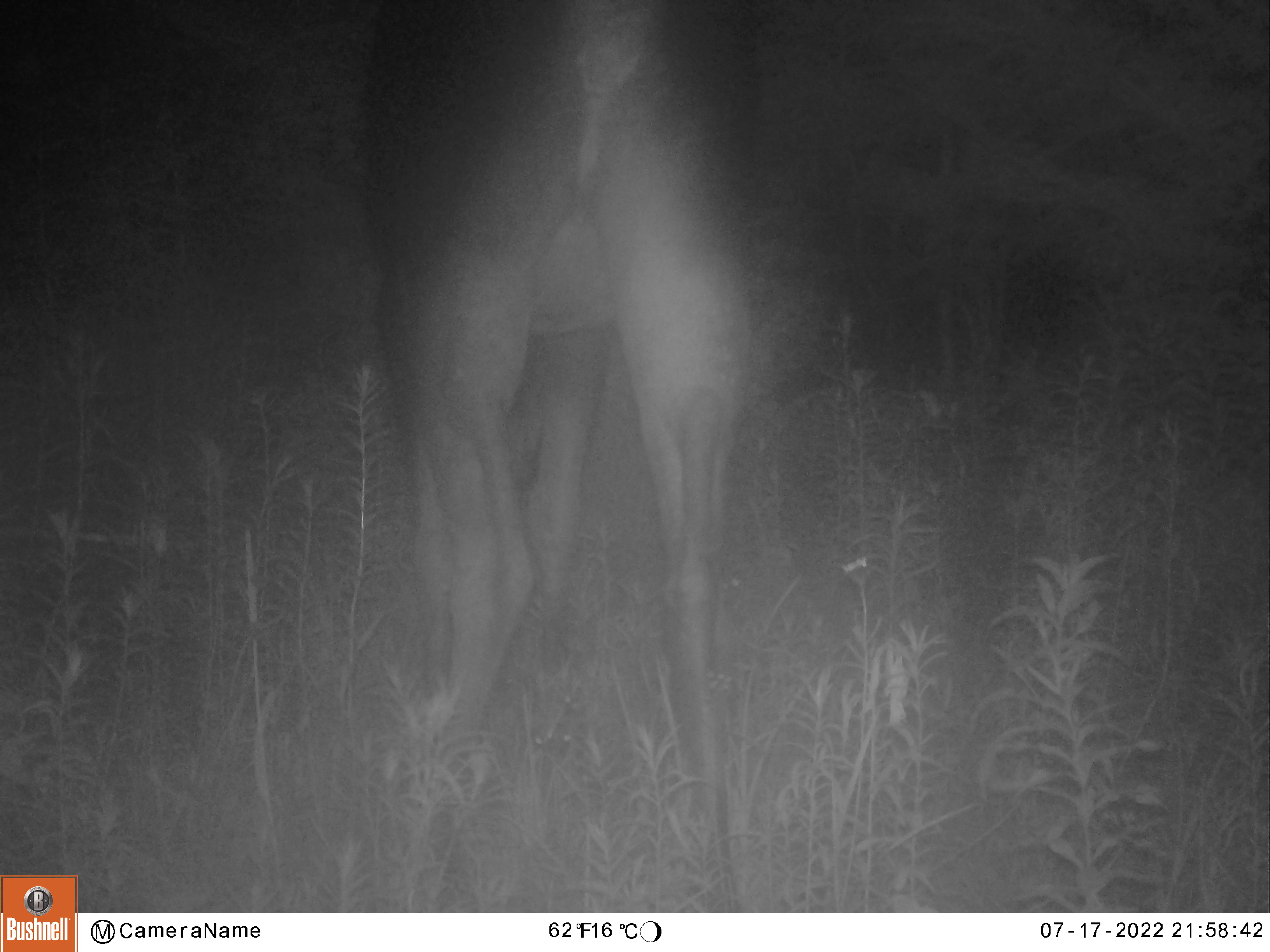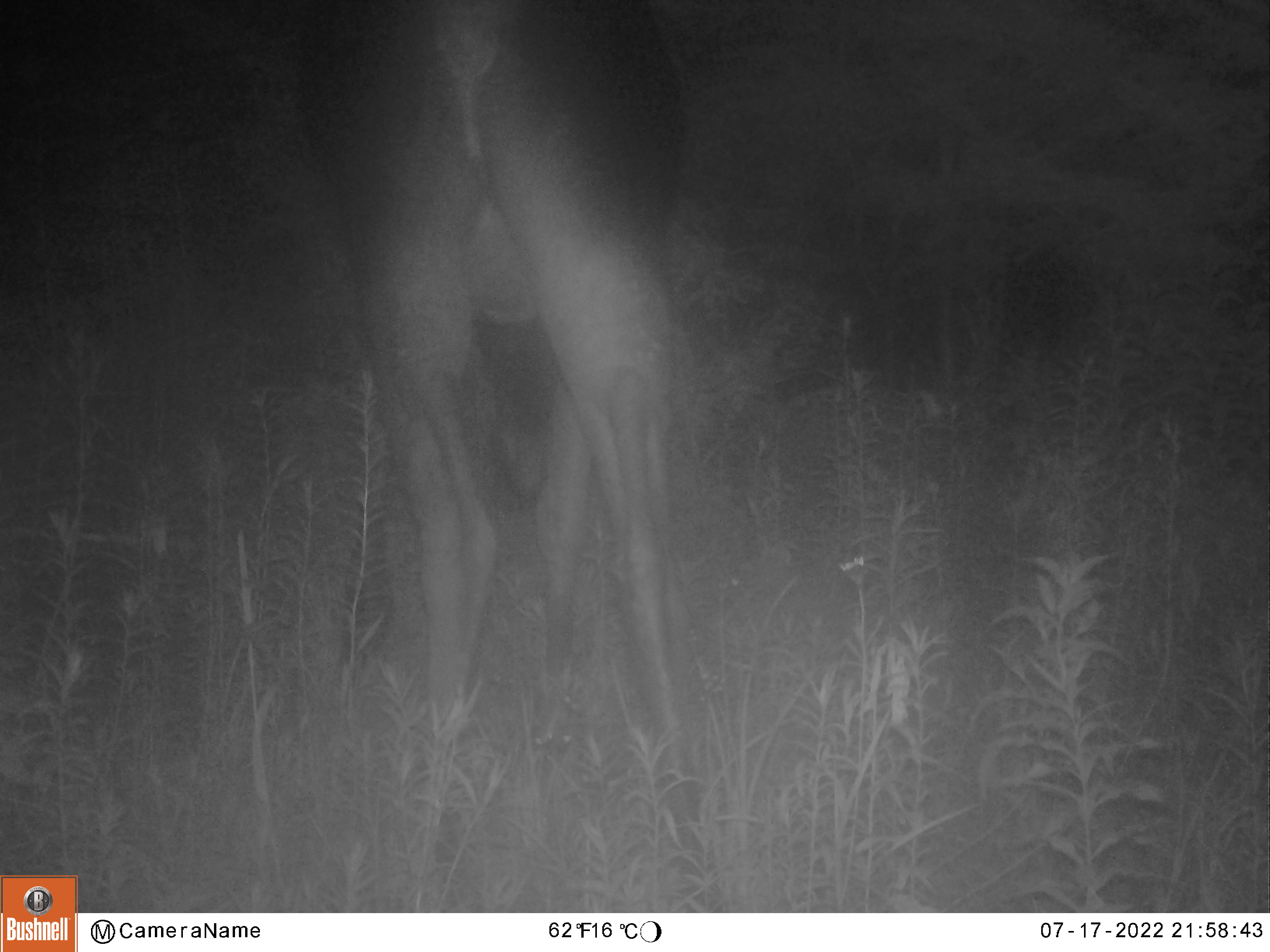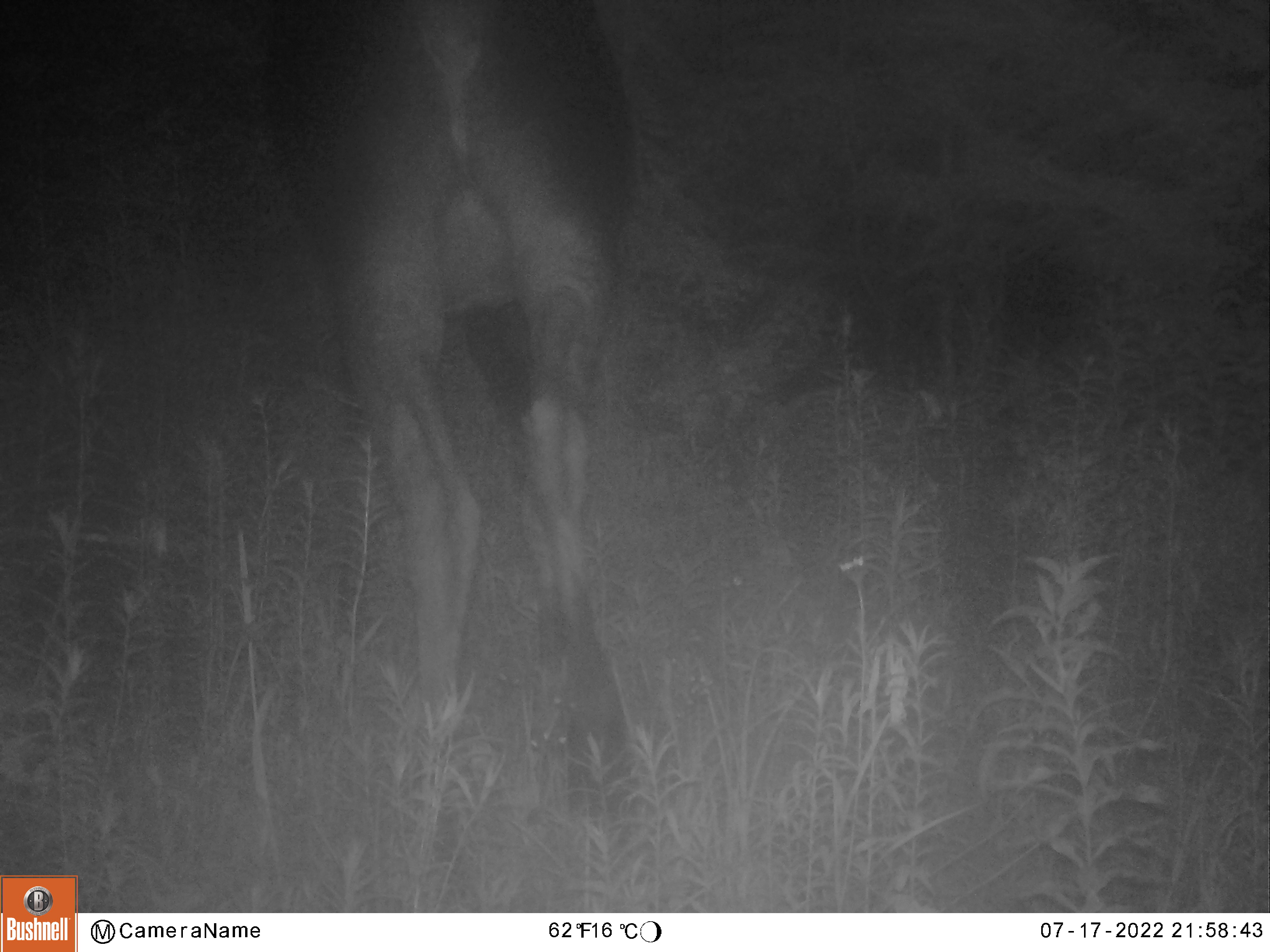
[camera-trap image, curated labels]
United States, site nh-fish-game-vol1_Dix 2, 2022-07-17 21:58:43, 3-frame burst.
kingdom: Animalia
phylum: Chordata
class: Mammalia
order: Artiodactyla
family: Cervidae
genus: Alces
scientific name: Alces alces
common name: moose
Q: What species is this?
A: Moose (Alces alces).